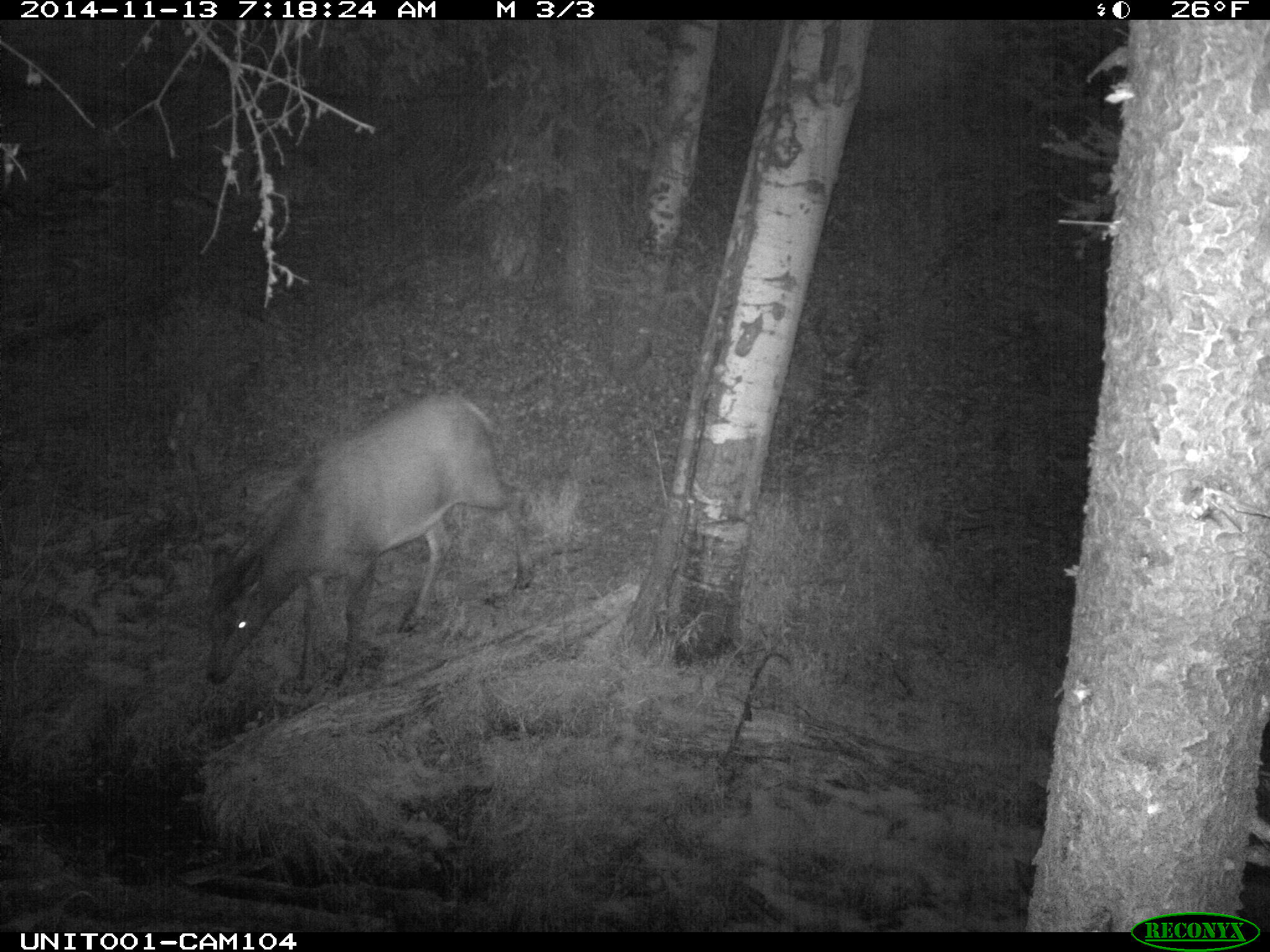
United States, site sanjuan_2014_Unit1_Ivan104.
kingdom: Animalia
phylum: Chordata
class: Mammalia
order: Artiodactyla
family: Cervidae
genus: Cervus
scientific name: Cervus elaphus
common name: red deer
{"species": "Cervus elaphus (red deer)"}